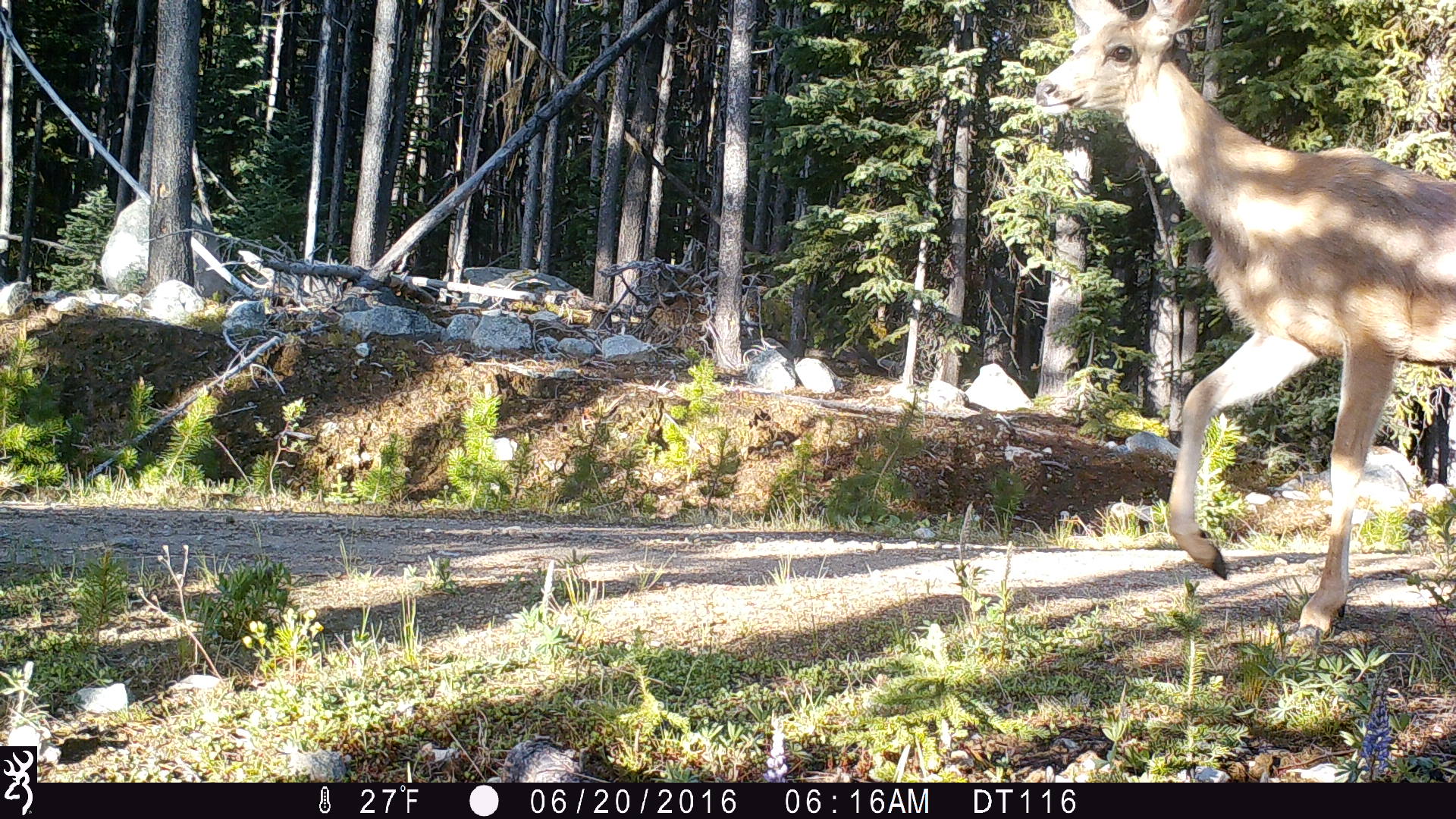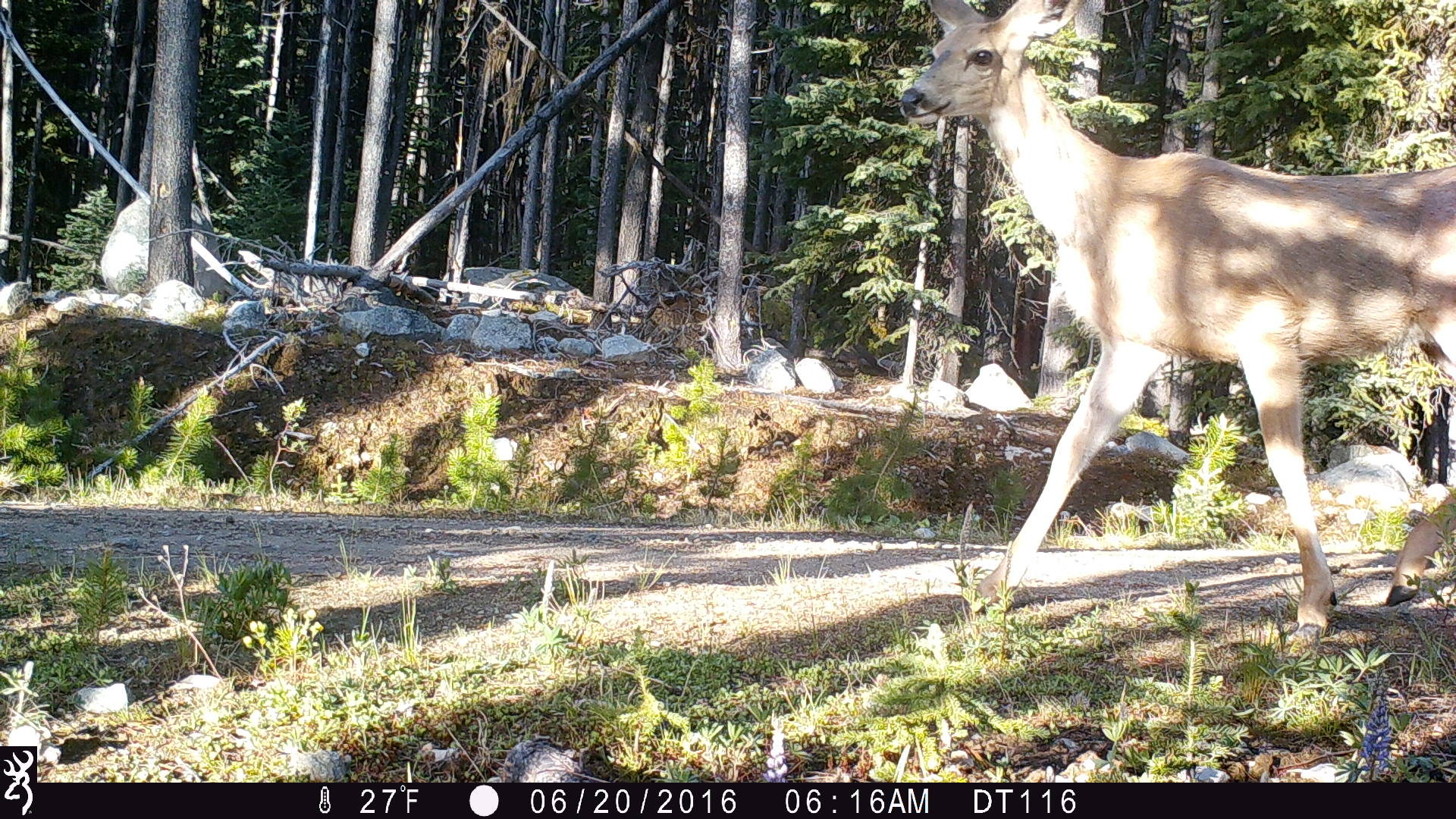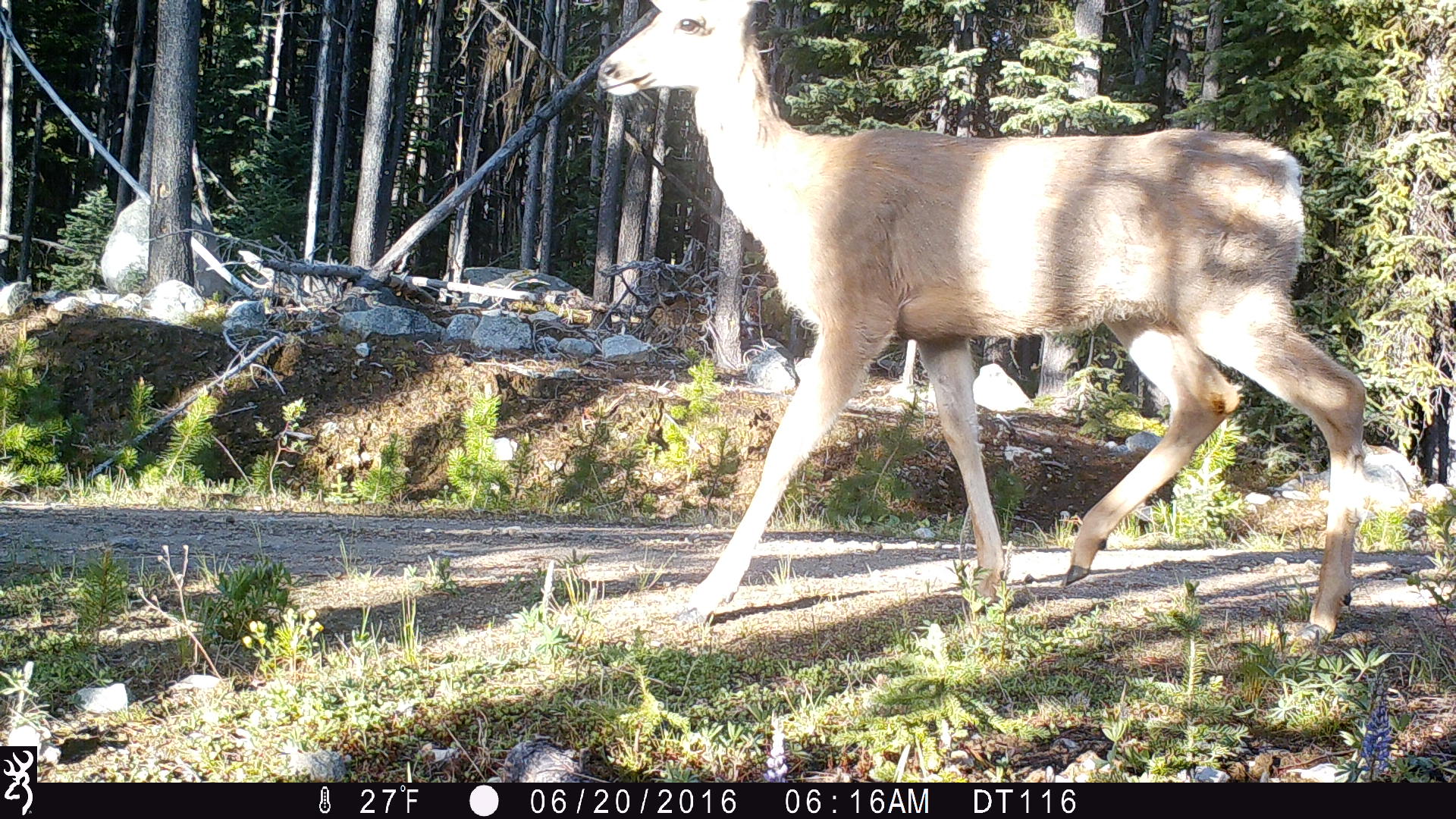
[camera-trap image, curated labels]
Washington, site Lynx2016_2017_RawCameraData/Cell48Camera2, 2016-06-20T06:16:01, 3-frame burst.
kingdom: Animalia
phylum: Chordata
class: Mammalia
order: Artiodactyla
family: Cervidae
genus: Odocoileus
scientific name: Odocoileus hemionus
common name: mule deer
Odocoileus hemionus (mule deer). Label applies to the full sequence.